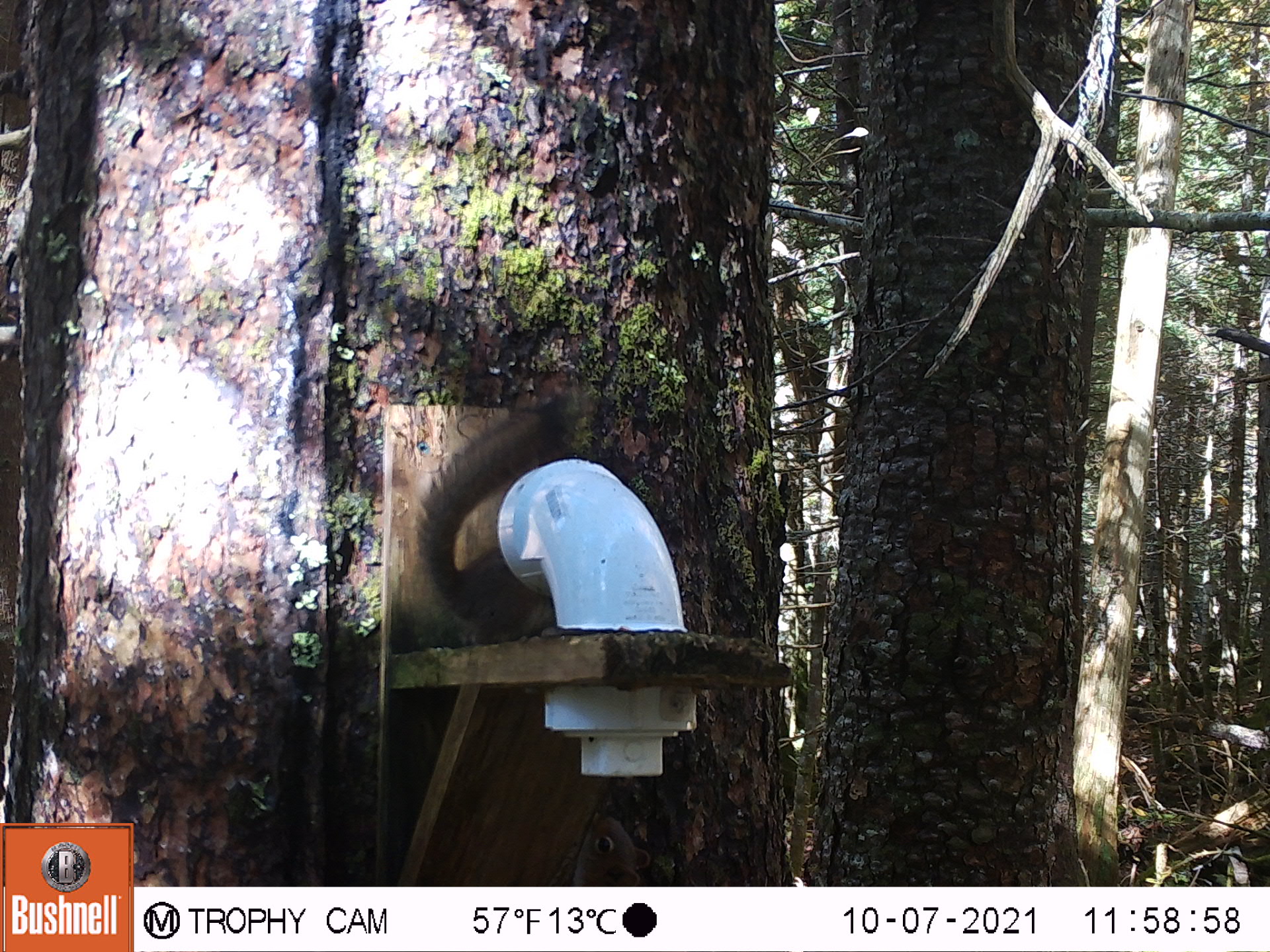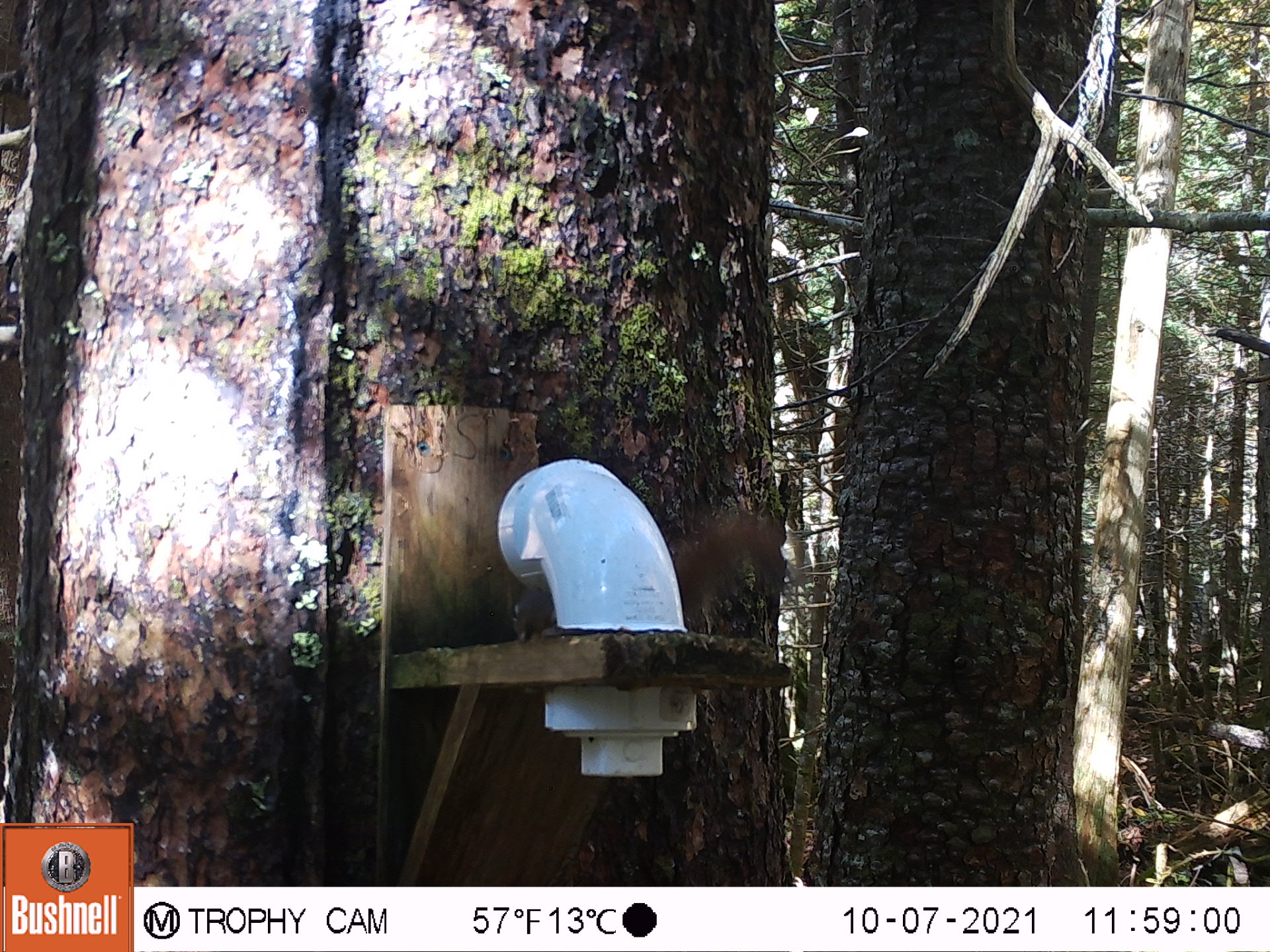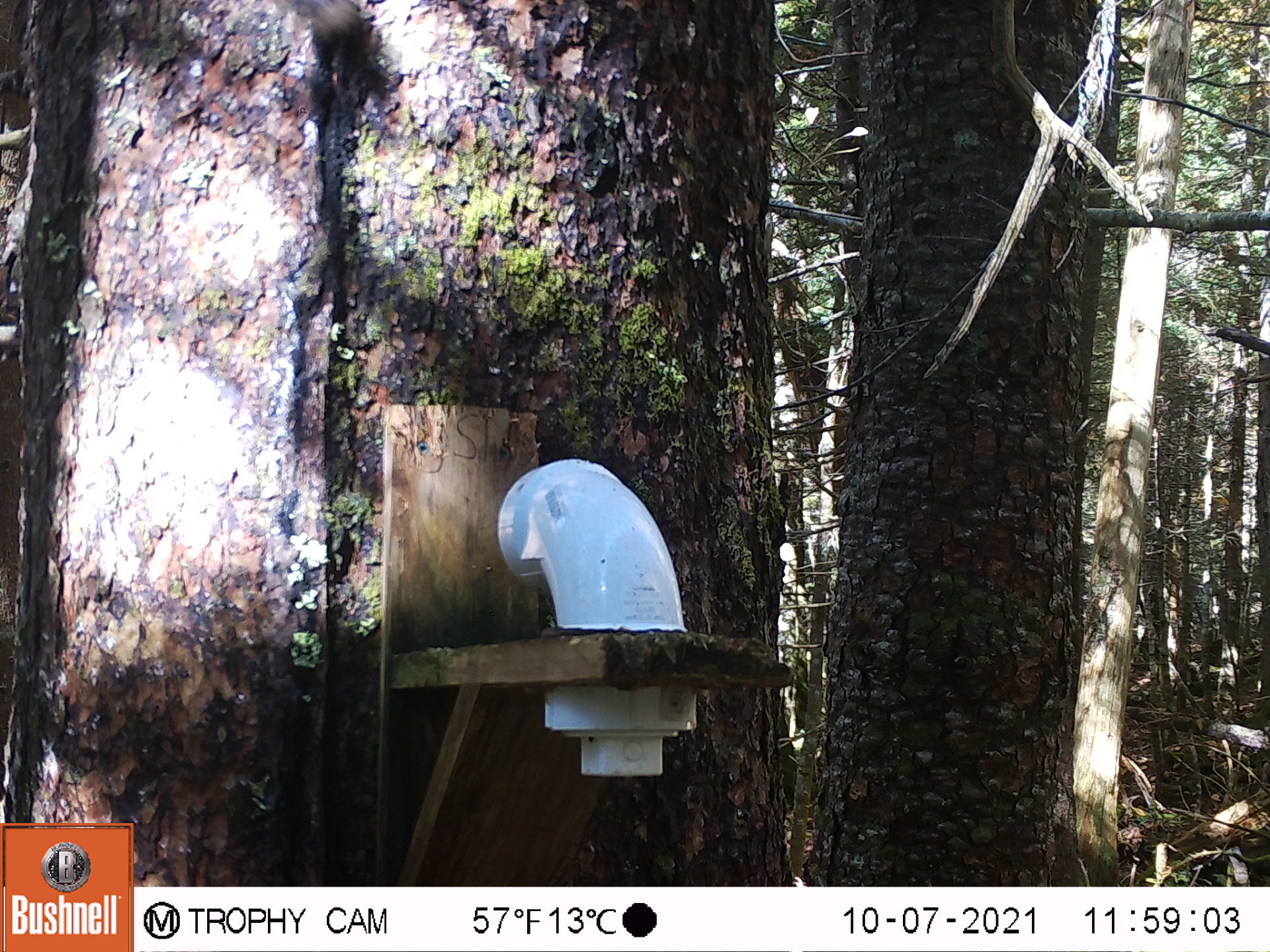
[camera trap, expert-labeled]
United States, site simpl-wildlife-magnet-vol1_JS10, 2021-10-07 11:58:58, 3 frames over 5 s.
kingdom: Animalia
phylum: Chordata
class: Mammalia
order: Rodentia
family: Sciuridae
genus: Tamiasciurus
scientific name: Tamiasciurus hudsonicus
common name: red squirrel